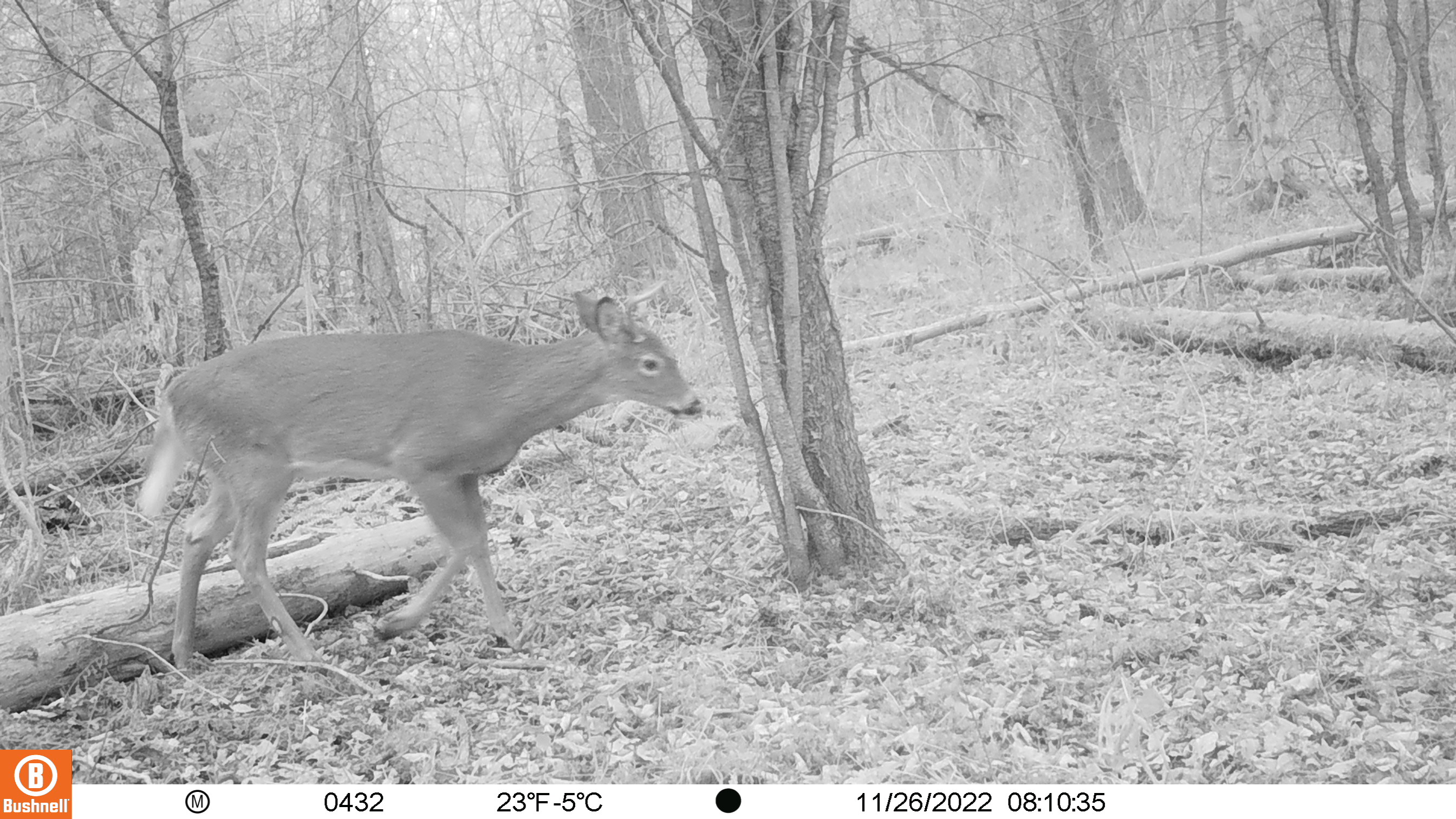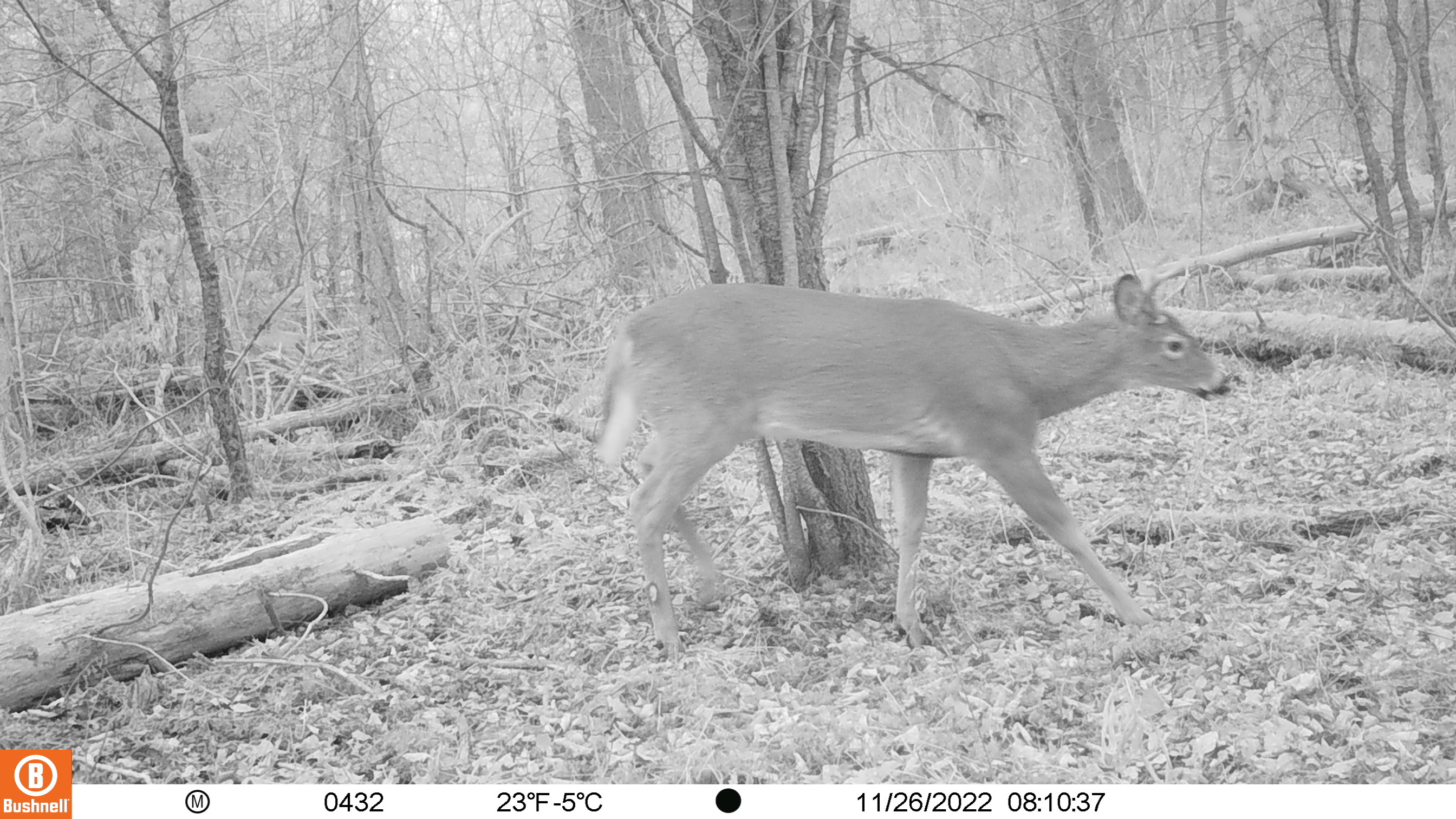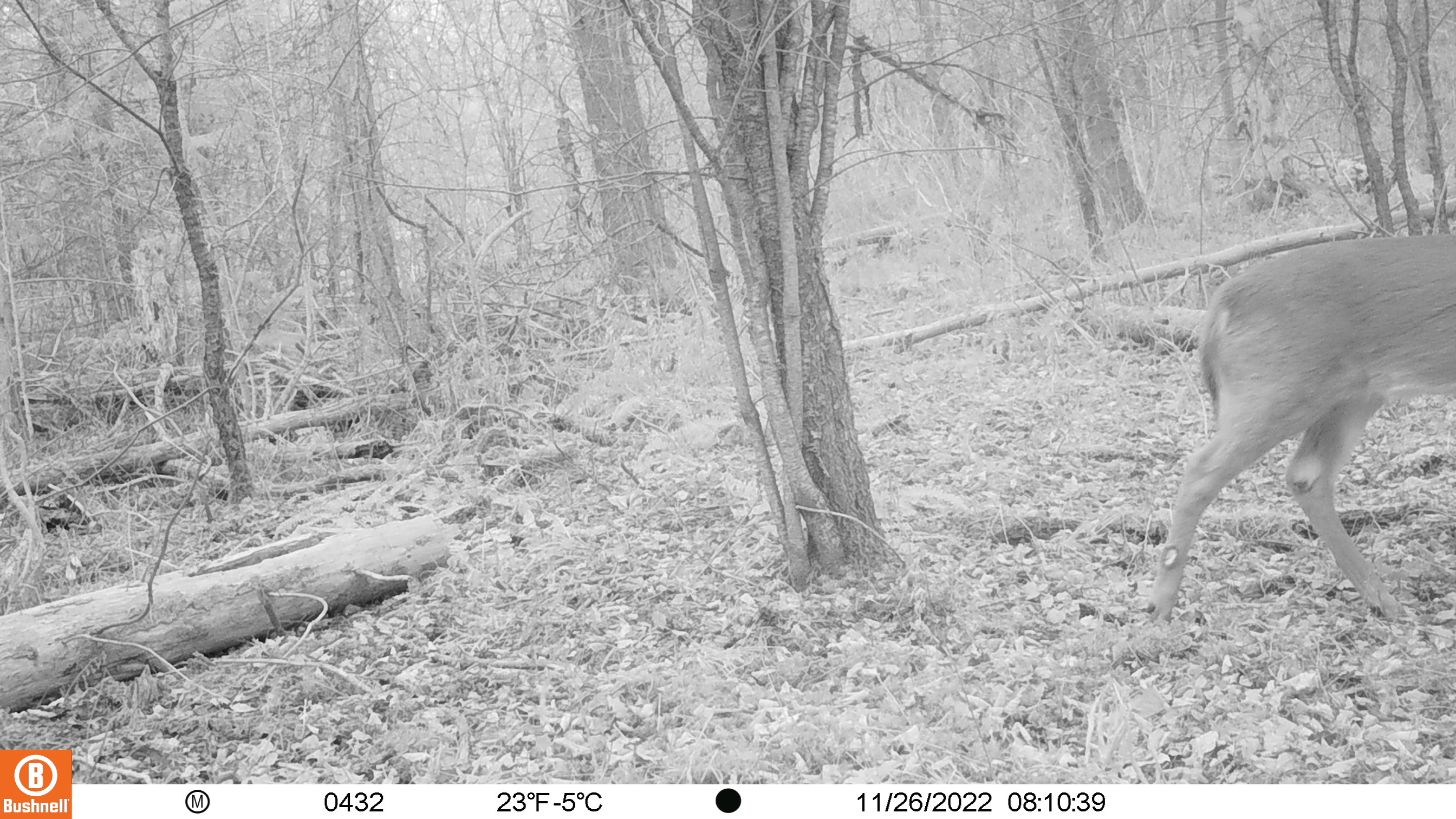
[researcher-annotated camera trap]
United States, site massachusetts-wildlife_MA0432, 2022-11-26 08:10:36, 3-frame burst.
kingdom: Animalia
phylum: Chordata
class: Mammalia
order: Artiodactyla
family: Cervidae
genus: Odocoileus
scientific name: Odocoileus virginianus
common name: white-tailed deer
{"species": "white-tailed deer (Odocoileus virginianus)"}